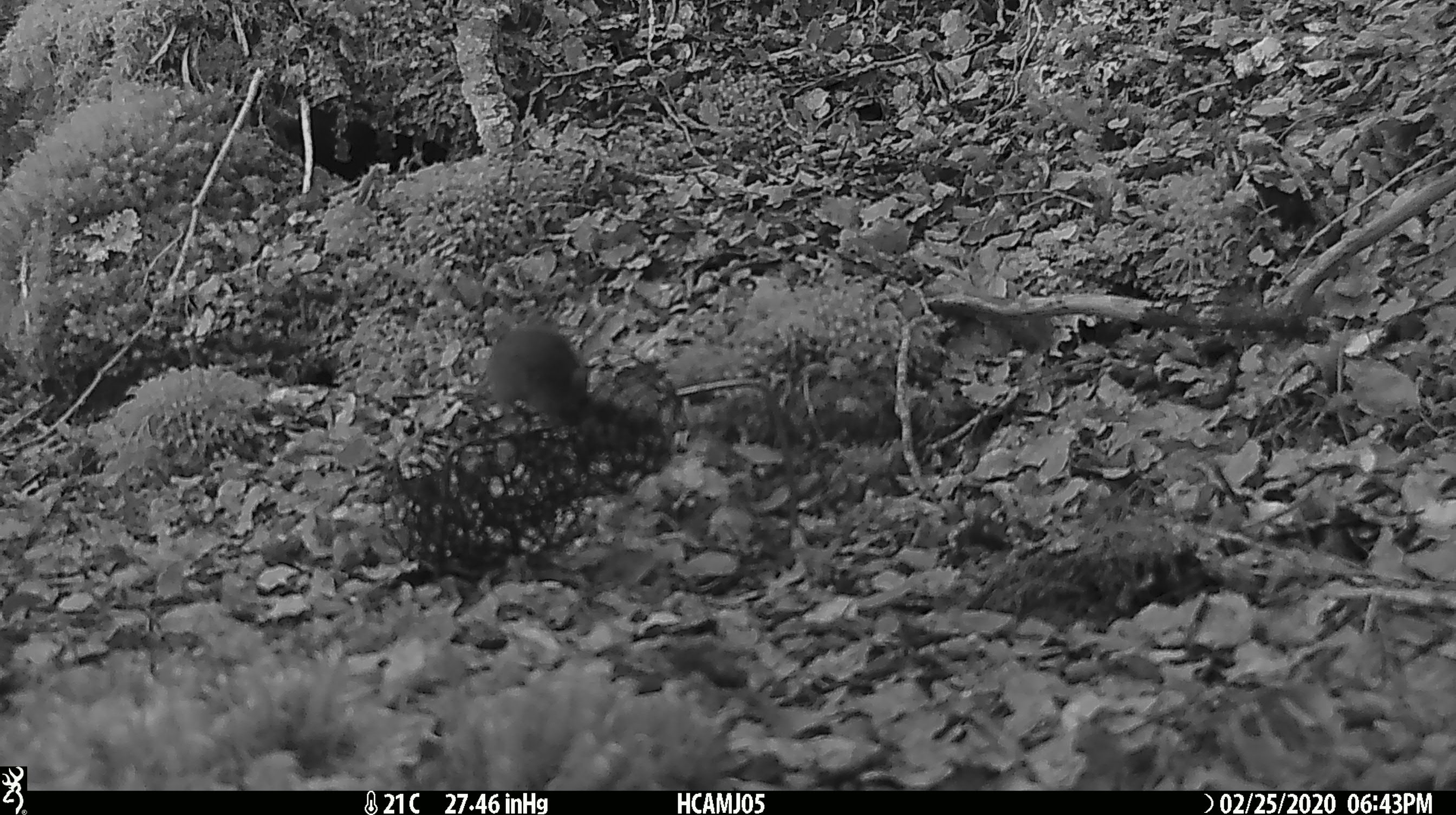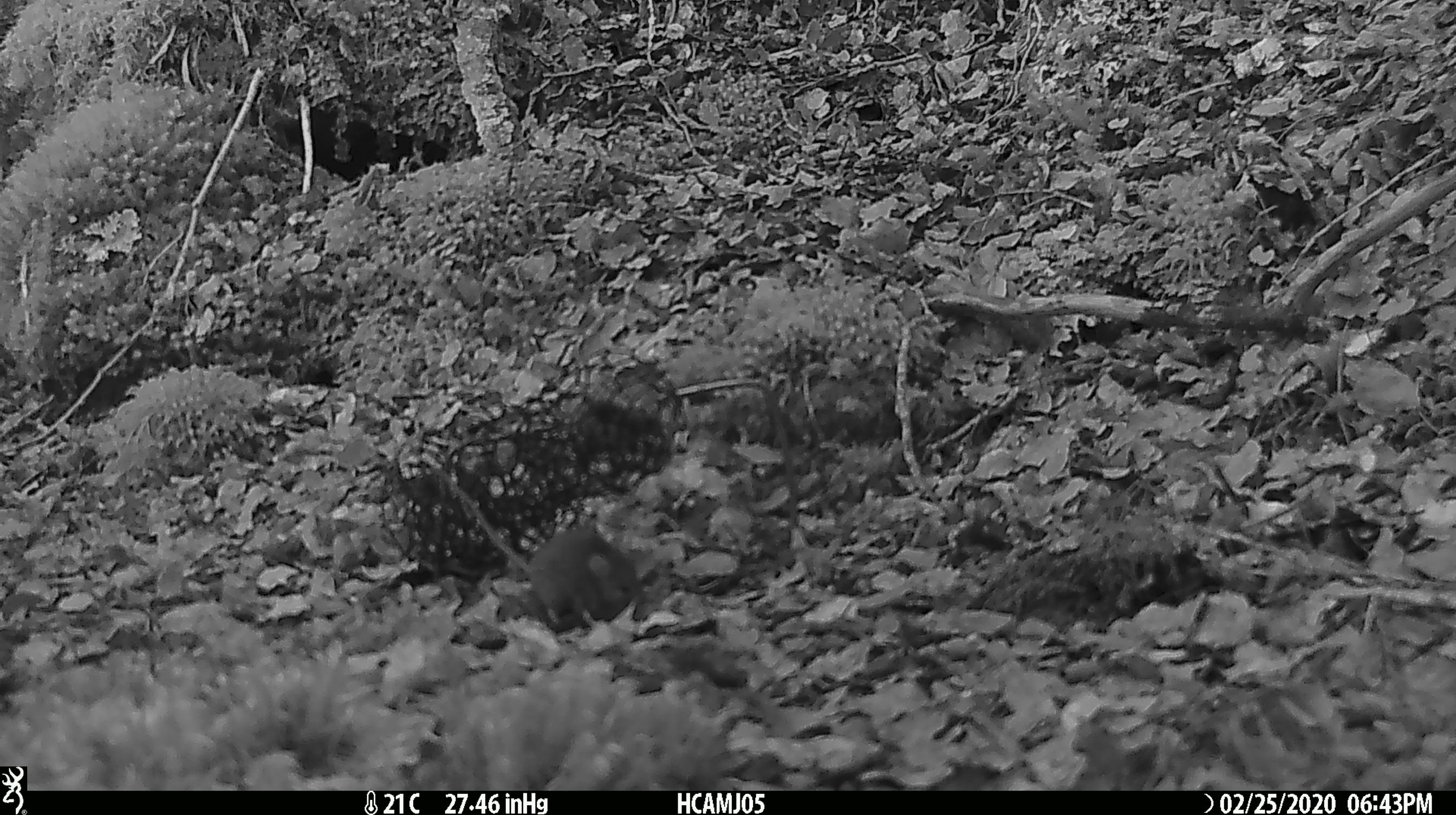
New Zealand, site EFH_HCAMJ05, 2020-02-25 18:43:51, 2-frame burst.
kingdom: Animalia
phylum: Chordata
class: Mammalia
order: Rodentia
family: Muridae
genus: Mus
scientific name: Mus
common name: mouse